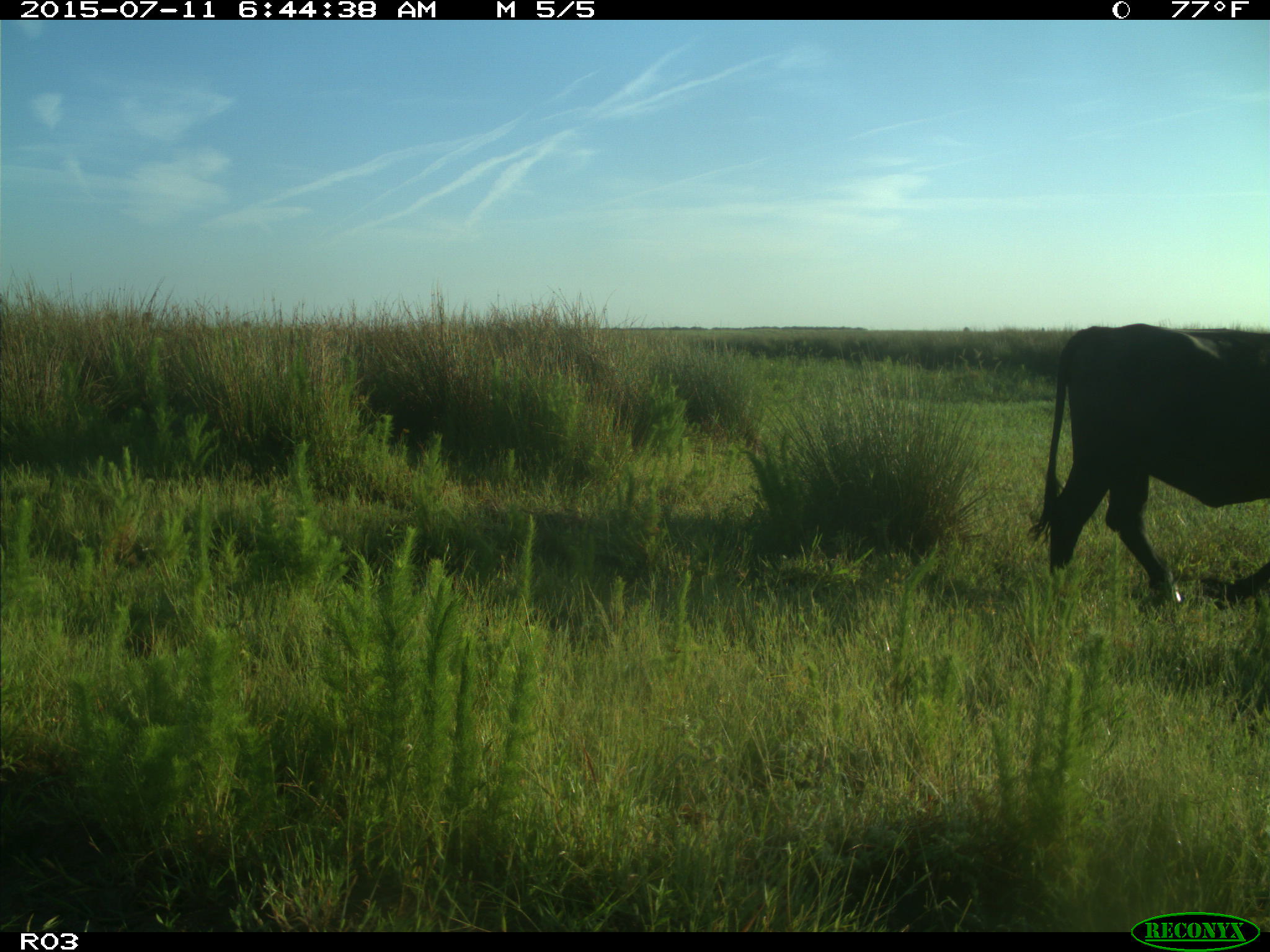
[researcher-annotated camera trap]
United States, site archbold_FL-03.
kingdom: Animalia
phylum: Chordata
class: Mammalia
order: Artiodactyla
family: Bovidae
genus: Bos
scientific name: Bos taurus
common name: domestic cow